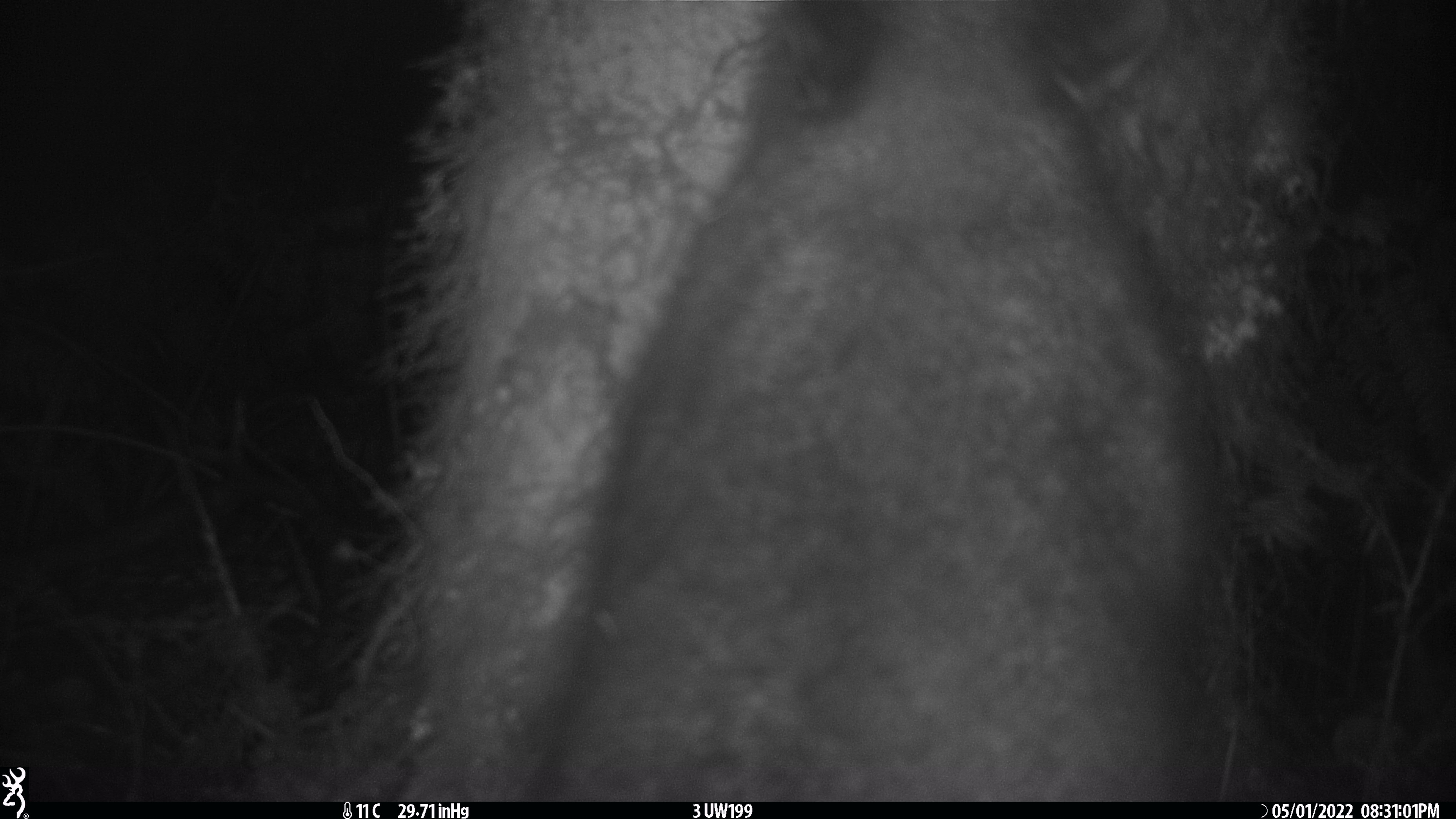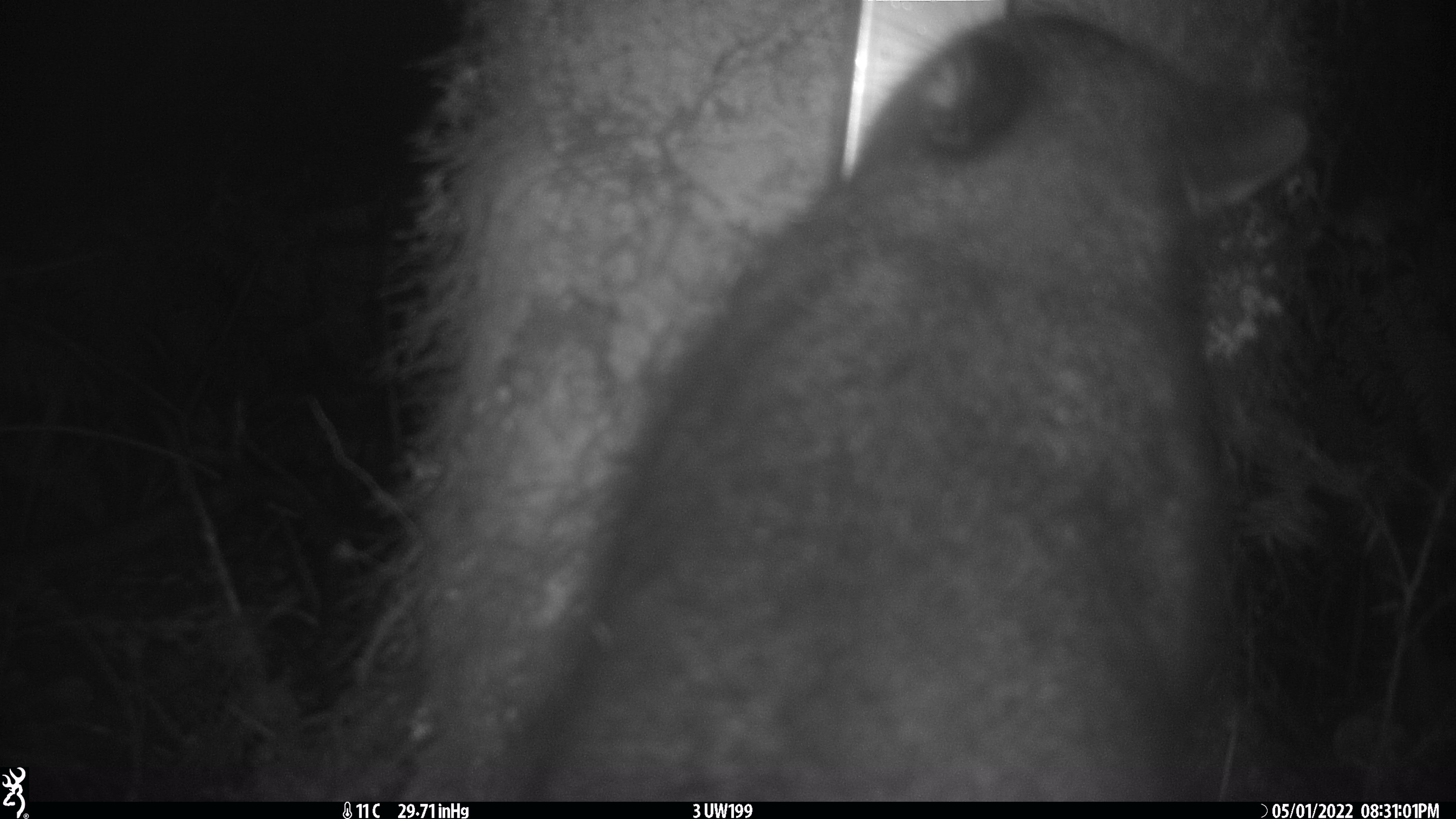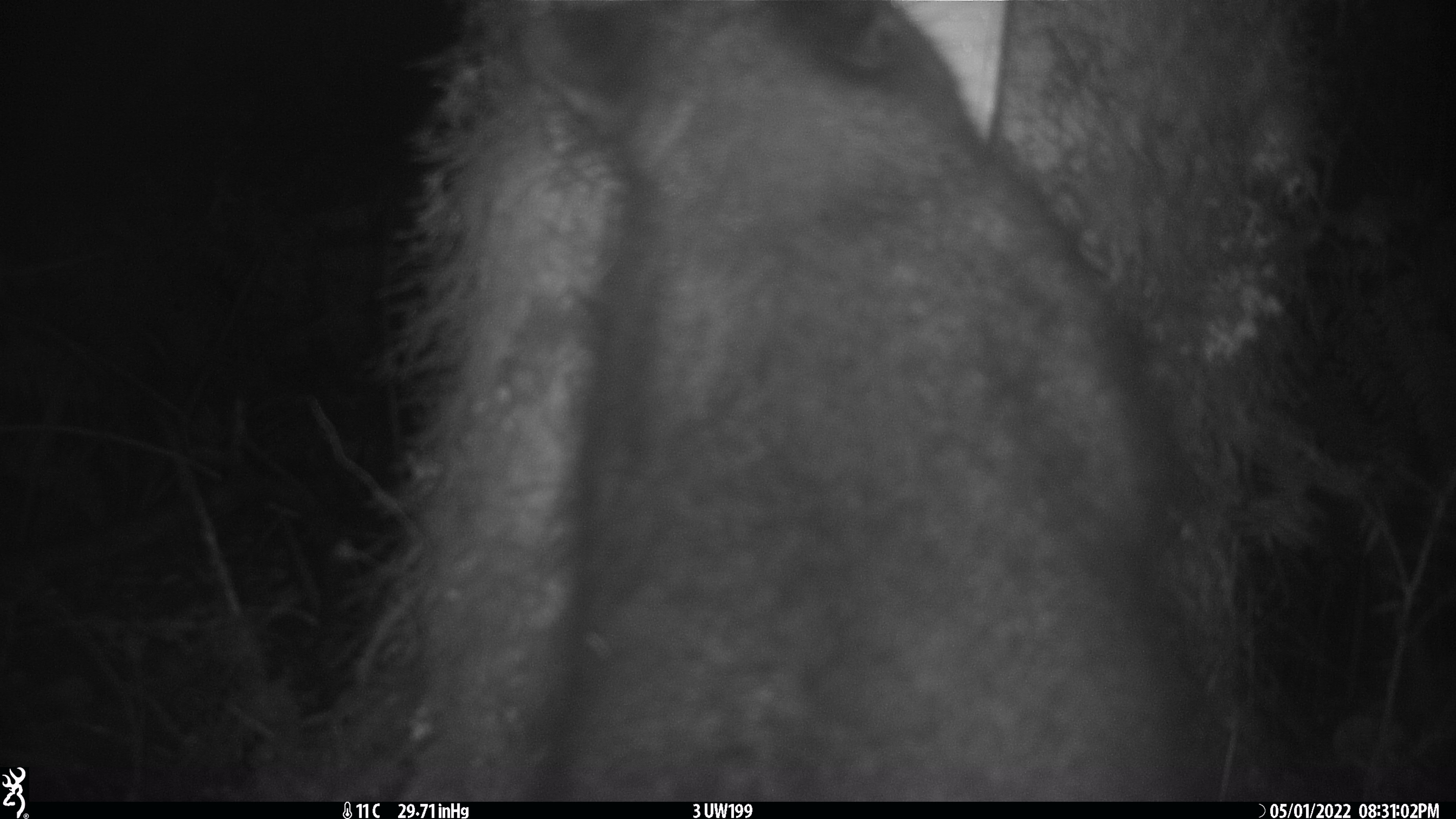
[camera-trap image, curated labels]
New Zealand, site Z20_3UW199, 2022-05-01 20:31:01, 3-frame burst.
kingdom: Animalia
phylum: Chordata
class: Mammalia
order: Diprotodontia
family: Phalangeridae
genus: Trichosurus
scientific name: Trichosurus vulpecula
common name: common brushtail possum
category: possum